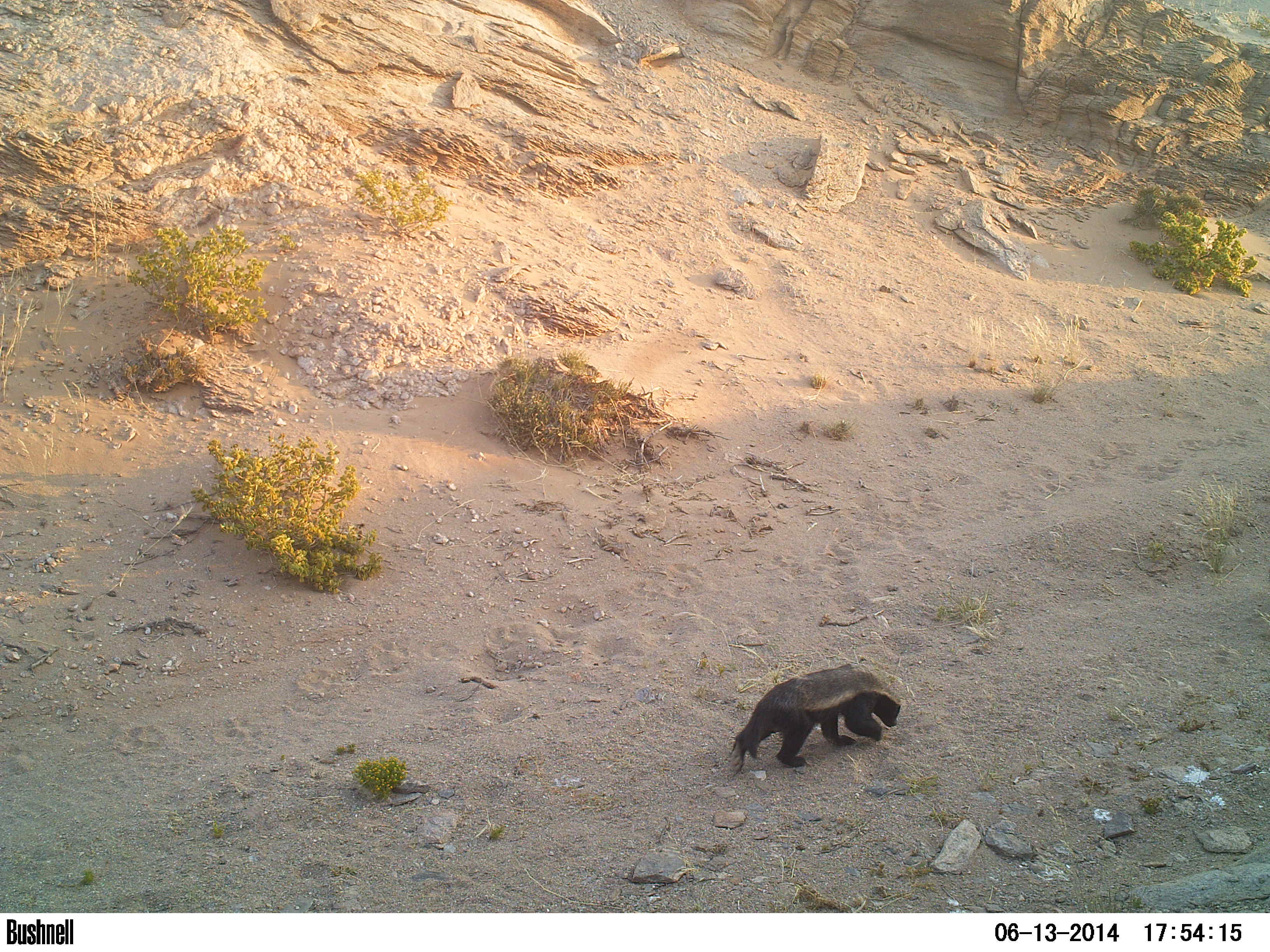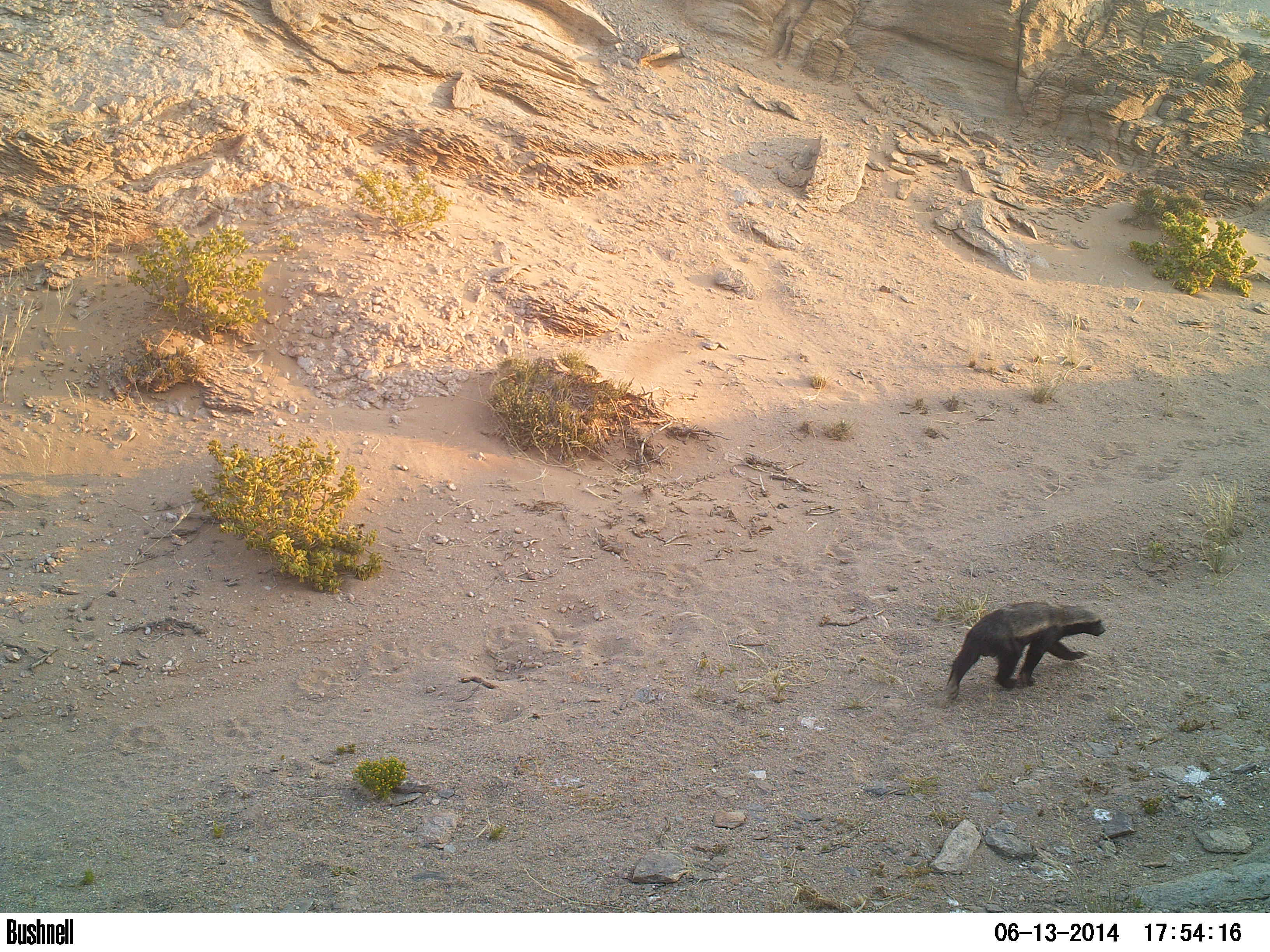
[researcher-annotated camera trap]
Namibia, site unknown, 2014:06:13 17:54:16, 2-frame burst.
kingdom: Animalia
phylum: Chordata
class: Mammalia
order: Carnivora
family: Mustelidae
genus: Mellivora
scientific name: Mellivora capensis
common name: ratel